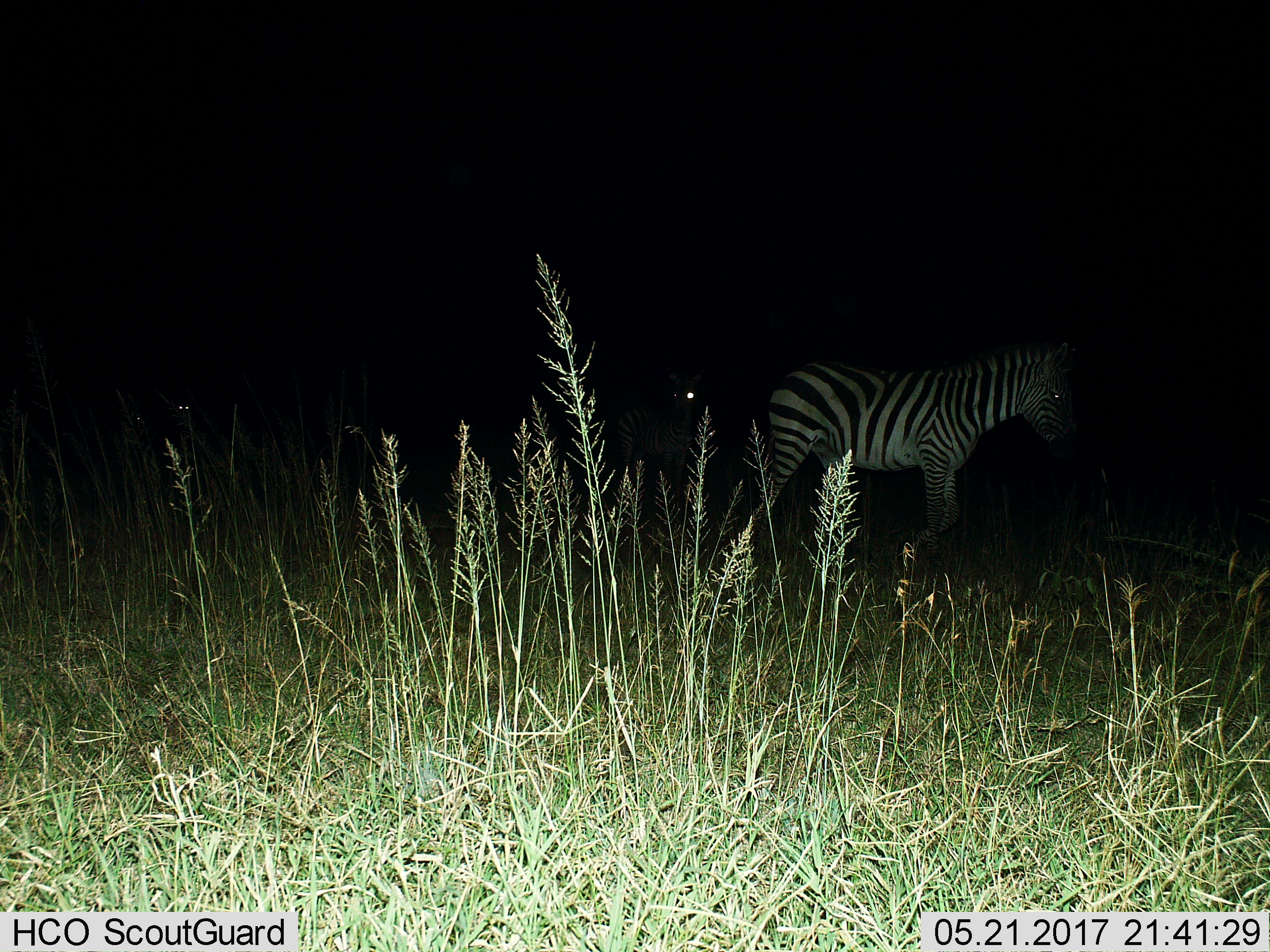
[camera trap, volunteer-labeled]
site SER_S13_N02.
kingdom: Animalia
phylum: Chordata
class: Mammalia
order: Perissodactyla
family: Equidae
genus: Equus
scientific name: Equus quagga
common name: plains zebra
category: zebraplains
Zebraplains (plains zebra) (Equus quagga), count 2. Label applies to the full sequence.